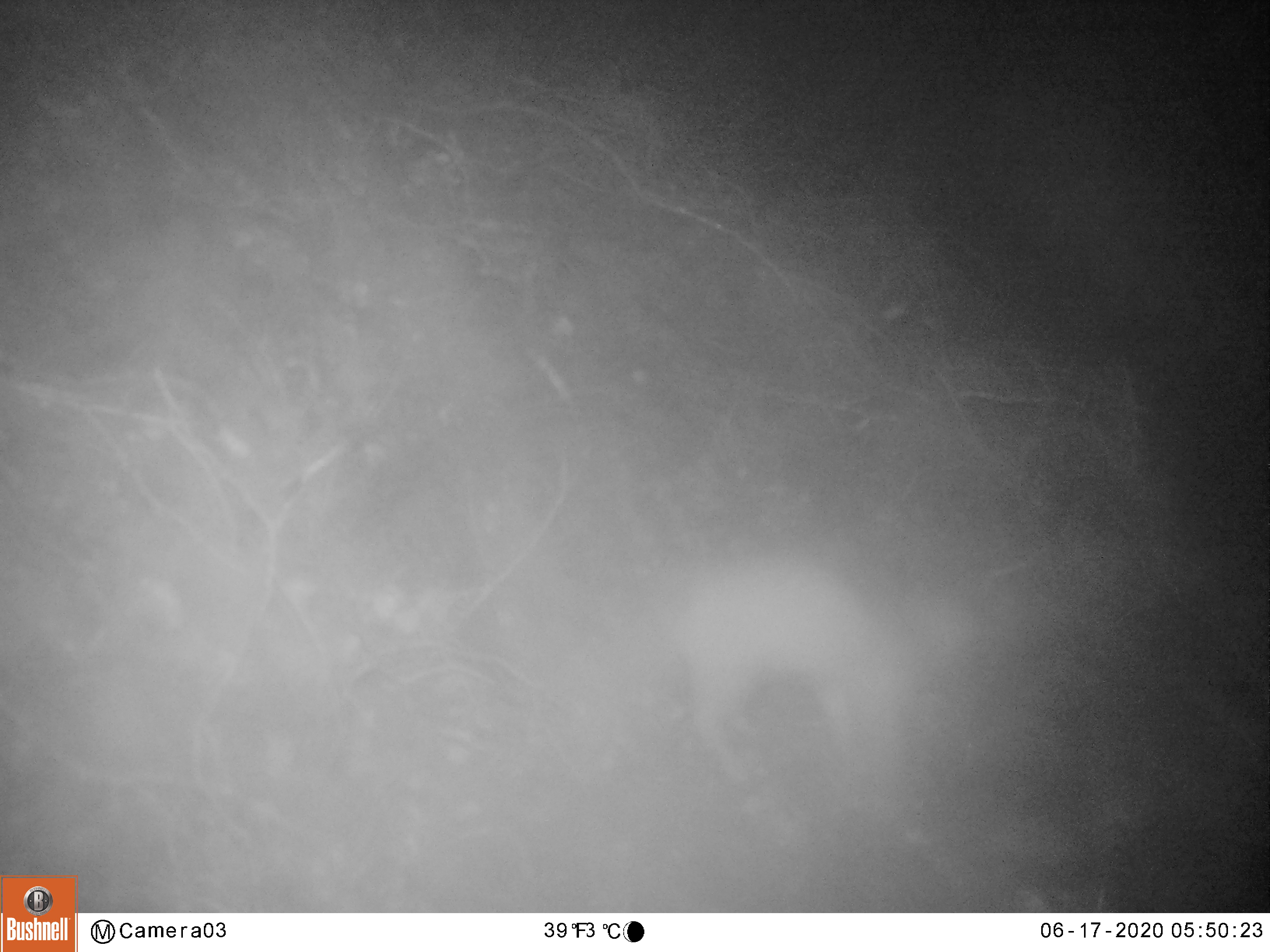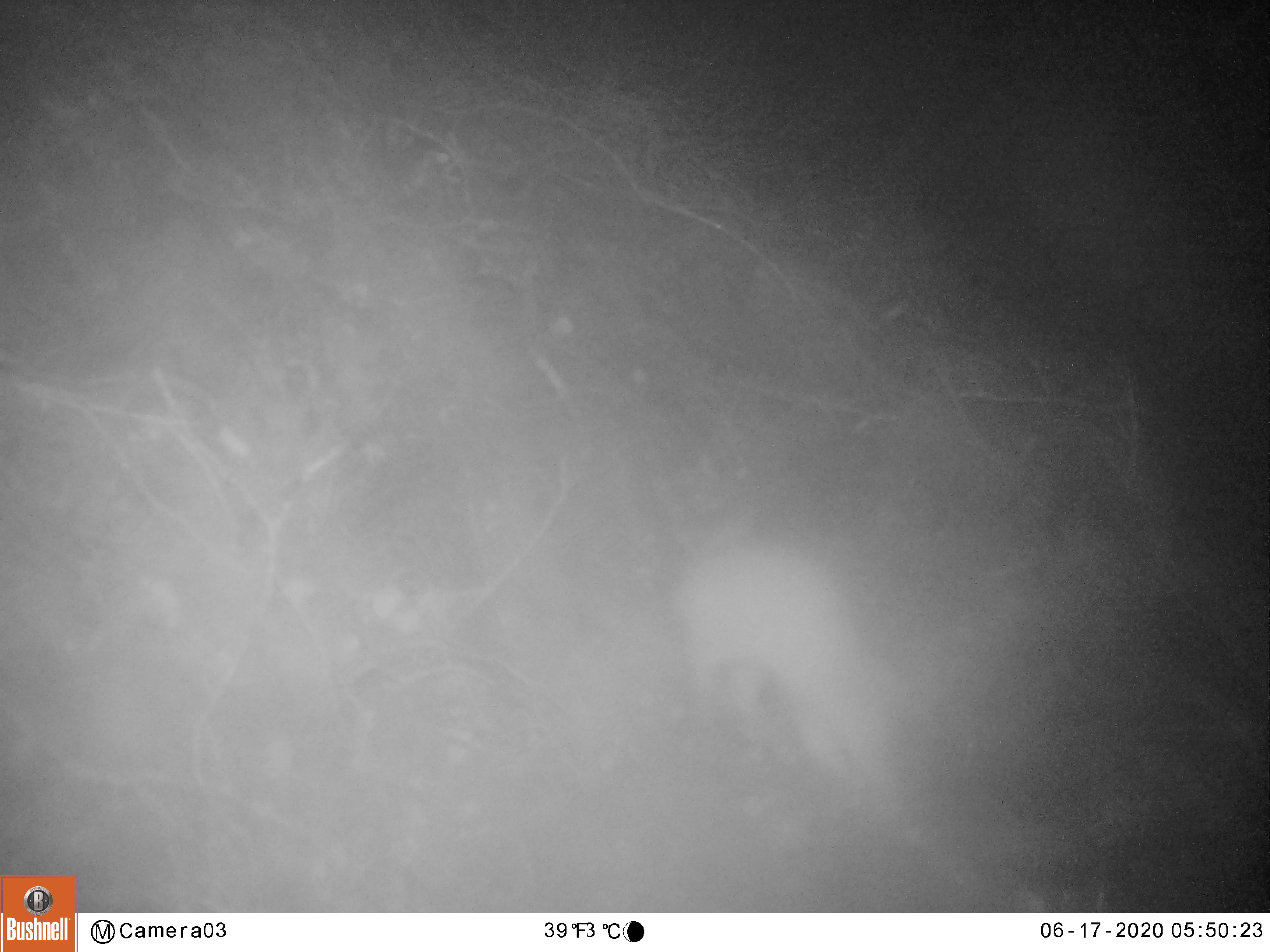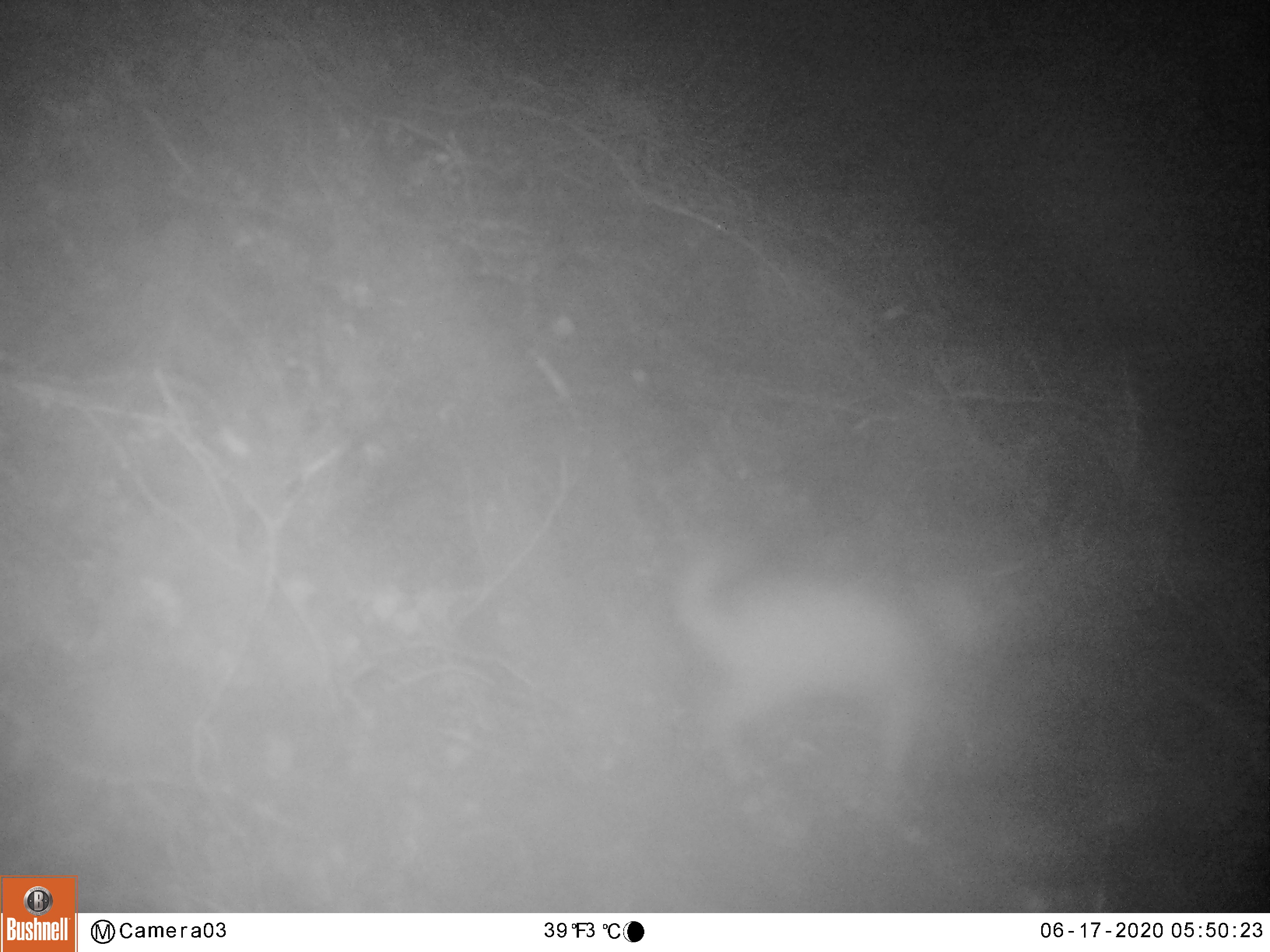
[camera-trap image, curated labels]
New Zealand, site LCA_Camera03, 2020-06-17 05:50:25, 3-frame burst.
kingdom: Animalia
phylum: Chordata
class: Mammalia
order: Carnivora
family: Mustelidae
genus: Mustela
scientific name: Mustela erminea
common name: stoat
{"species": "stoat (Mustela erminea)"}